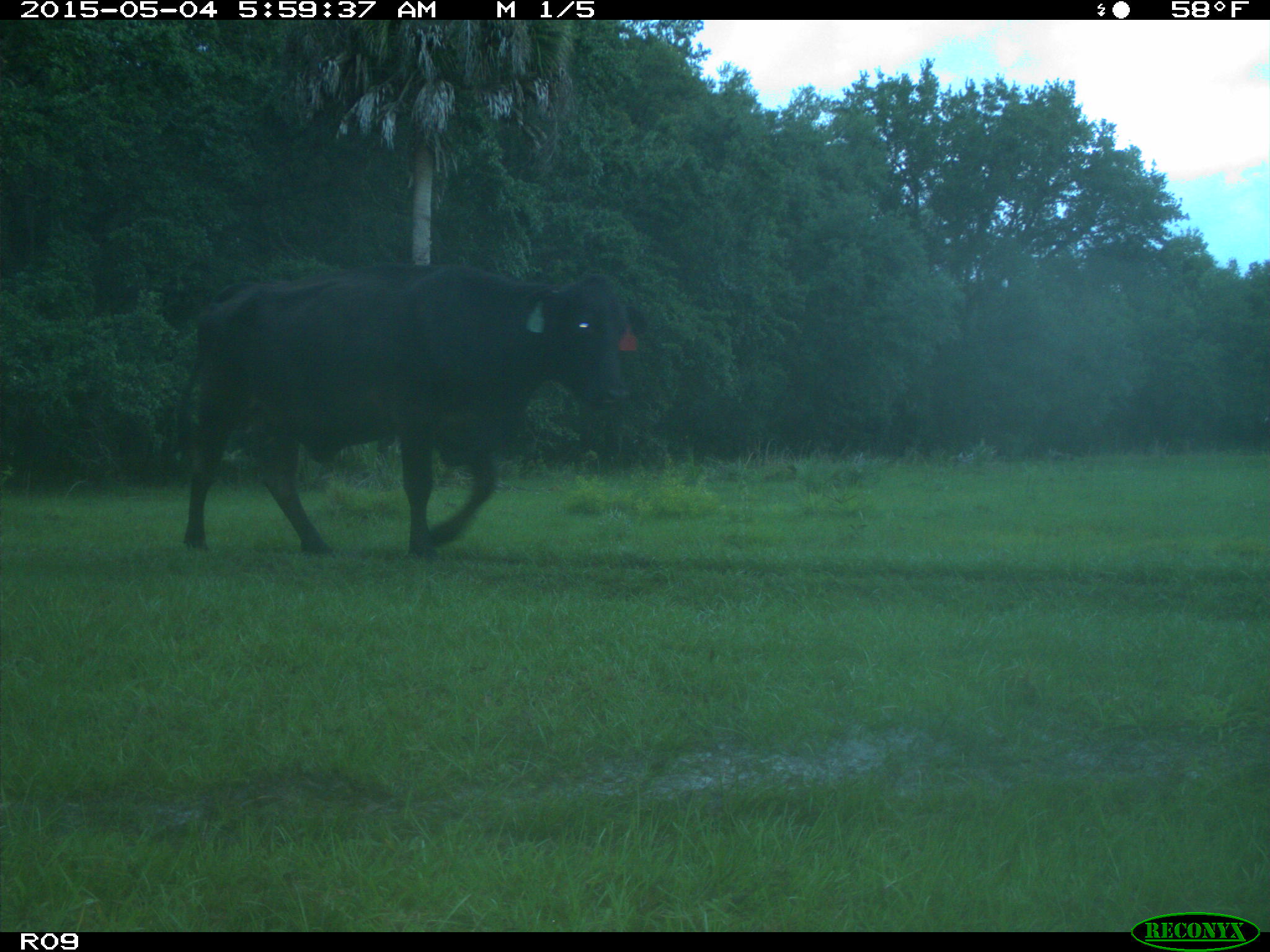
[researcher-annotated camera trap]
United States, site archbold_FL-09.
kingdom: Animalia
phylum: Chordata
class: Mammalia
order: Artiodactyla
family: Bovidae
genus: Bos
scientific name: Bos taurus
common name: domestic cow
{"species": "Bos taurus (domestic cow)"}